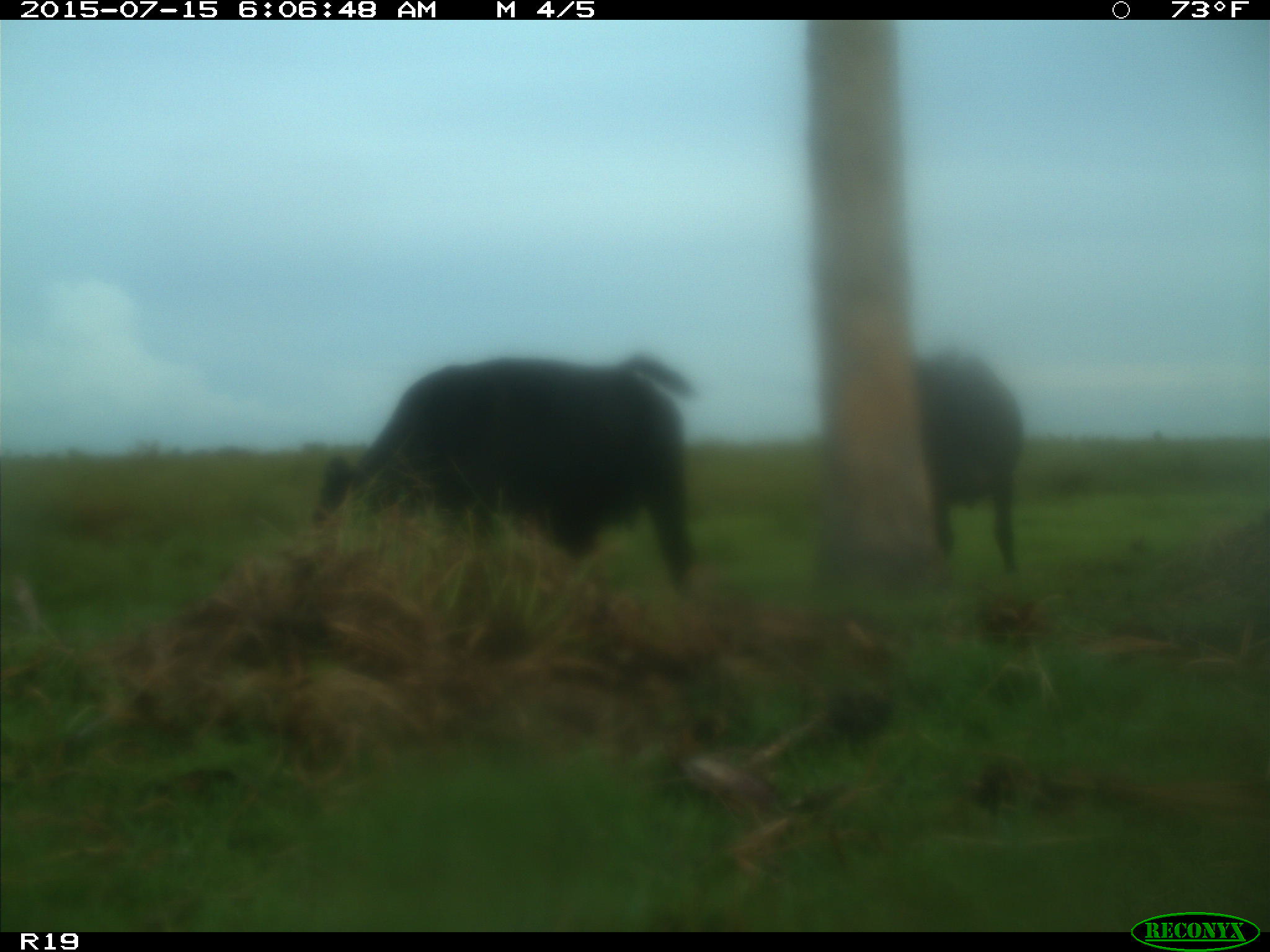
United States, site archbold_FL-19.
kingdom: Animalia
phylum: Chordata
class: Mammalia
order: Artiodactyla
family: Bovidae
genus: Bos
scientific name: Bos taurus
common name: domestic cow